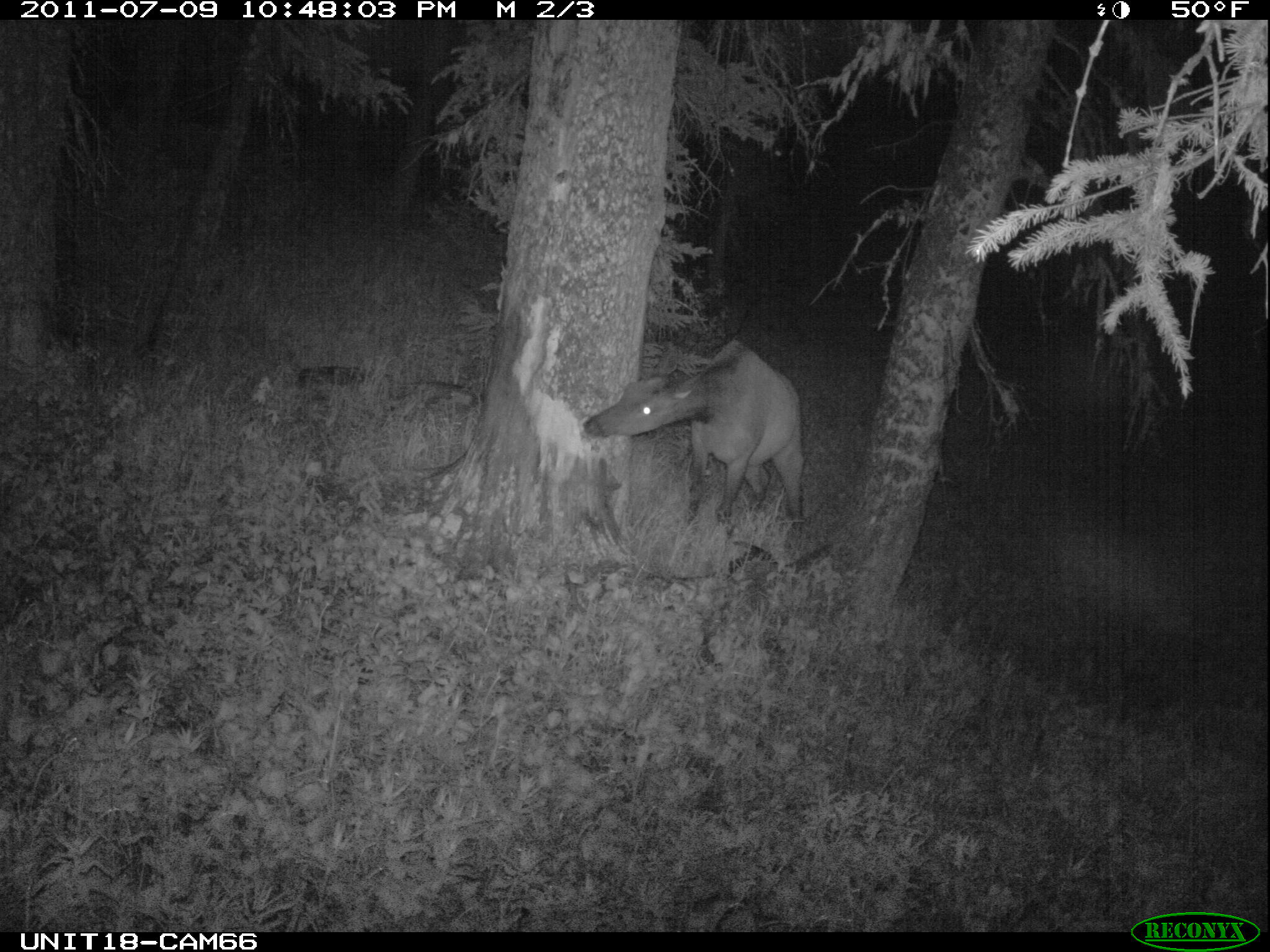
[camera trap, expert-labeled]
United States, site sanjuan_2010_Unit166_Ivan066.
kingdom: Animalia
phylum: Chordata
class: Mammalia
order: Artiodactyla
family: Cervidae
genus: Cervus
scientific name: Cervus elaphus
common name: red deer